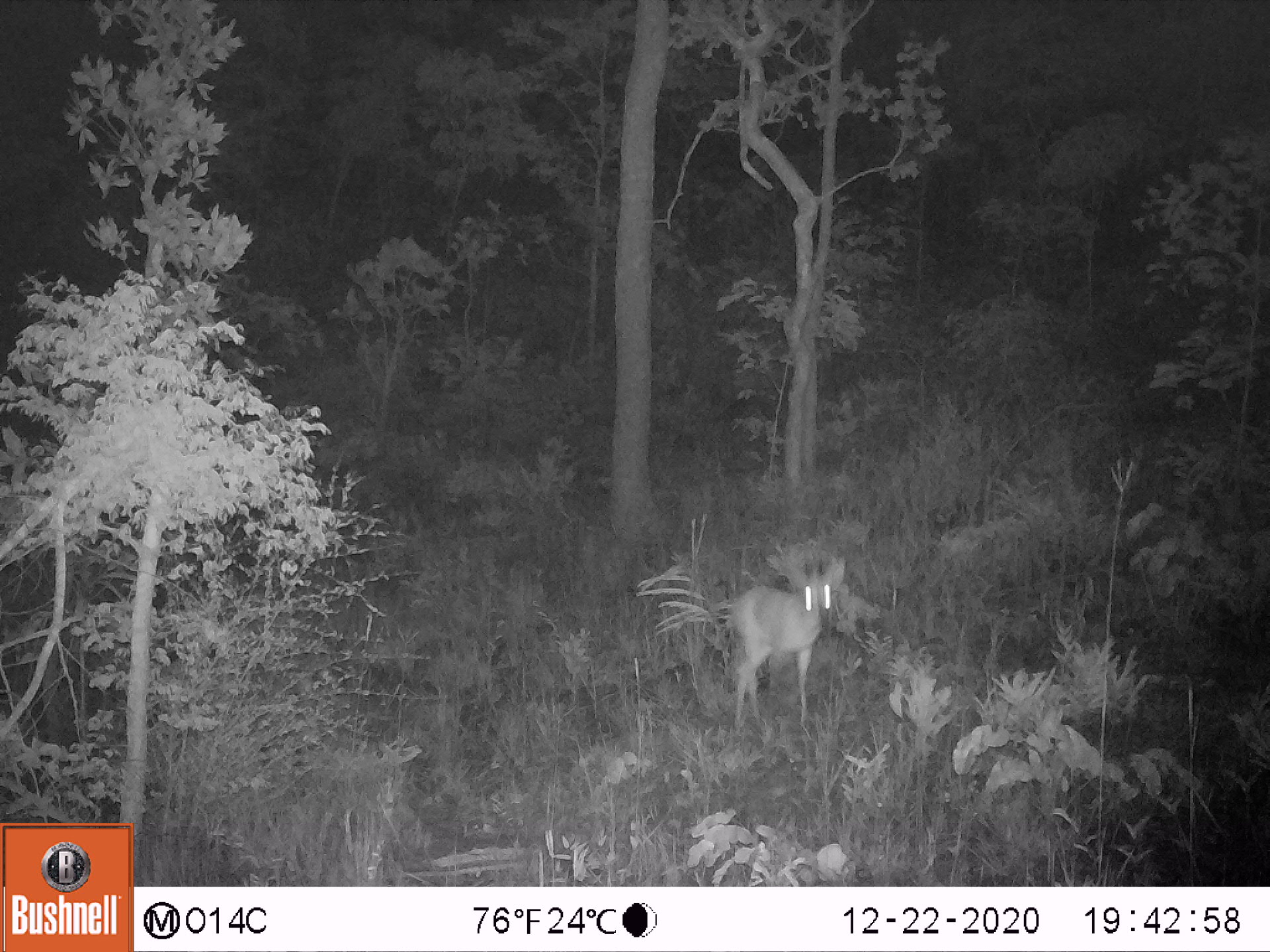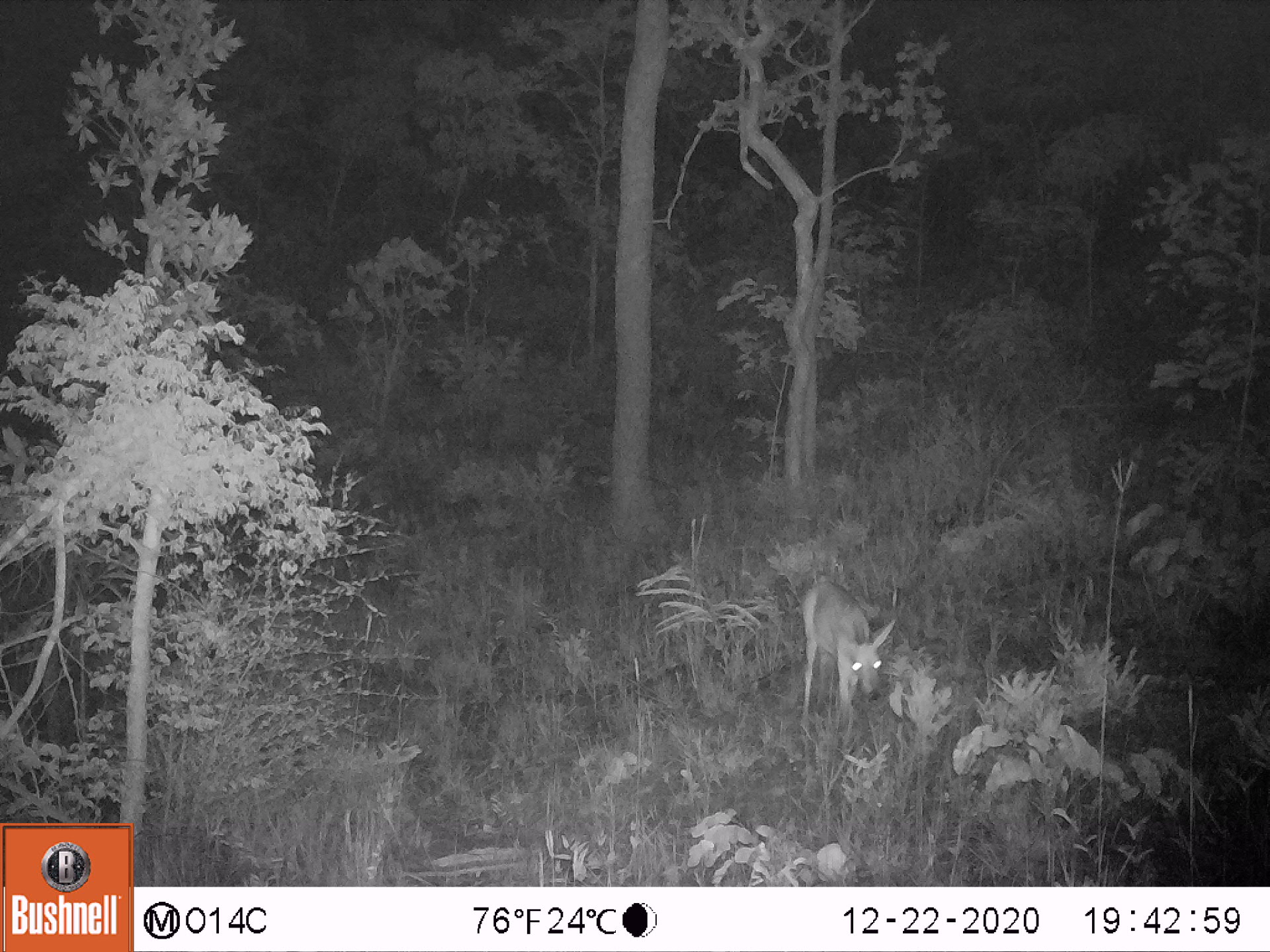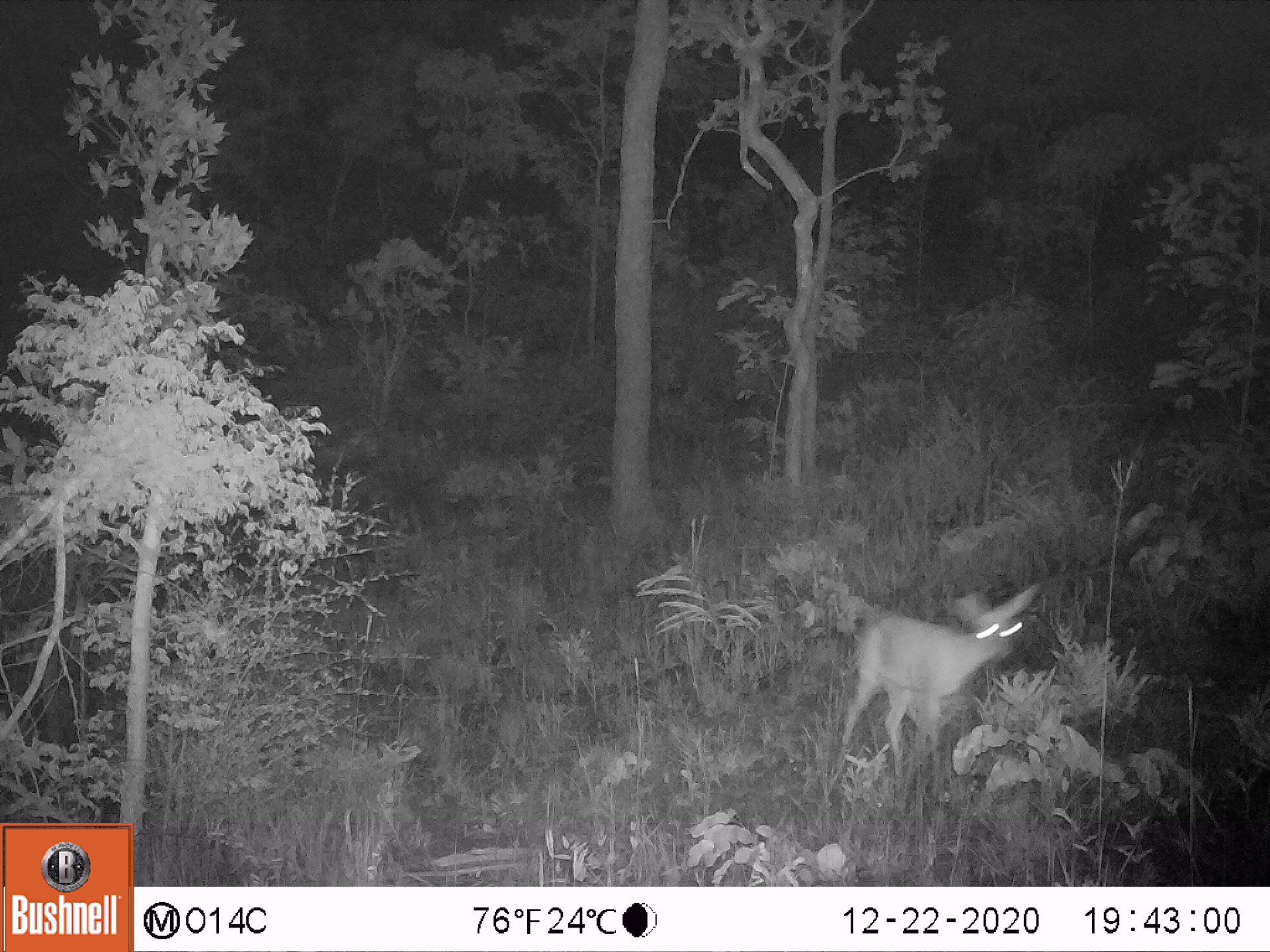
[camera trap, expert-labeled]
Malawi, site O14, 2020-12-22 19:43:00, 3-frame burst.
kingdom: Animalia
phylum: Chordata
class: Mammalia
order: Artiodactyla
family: Bovidae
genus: Sylvicapra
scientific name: Sylvicapra grimmia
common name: common duiker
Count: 1.